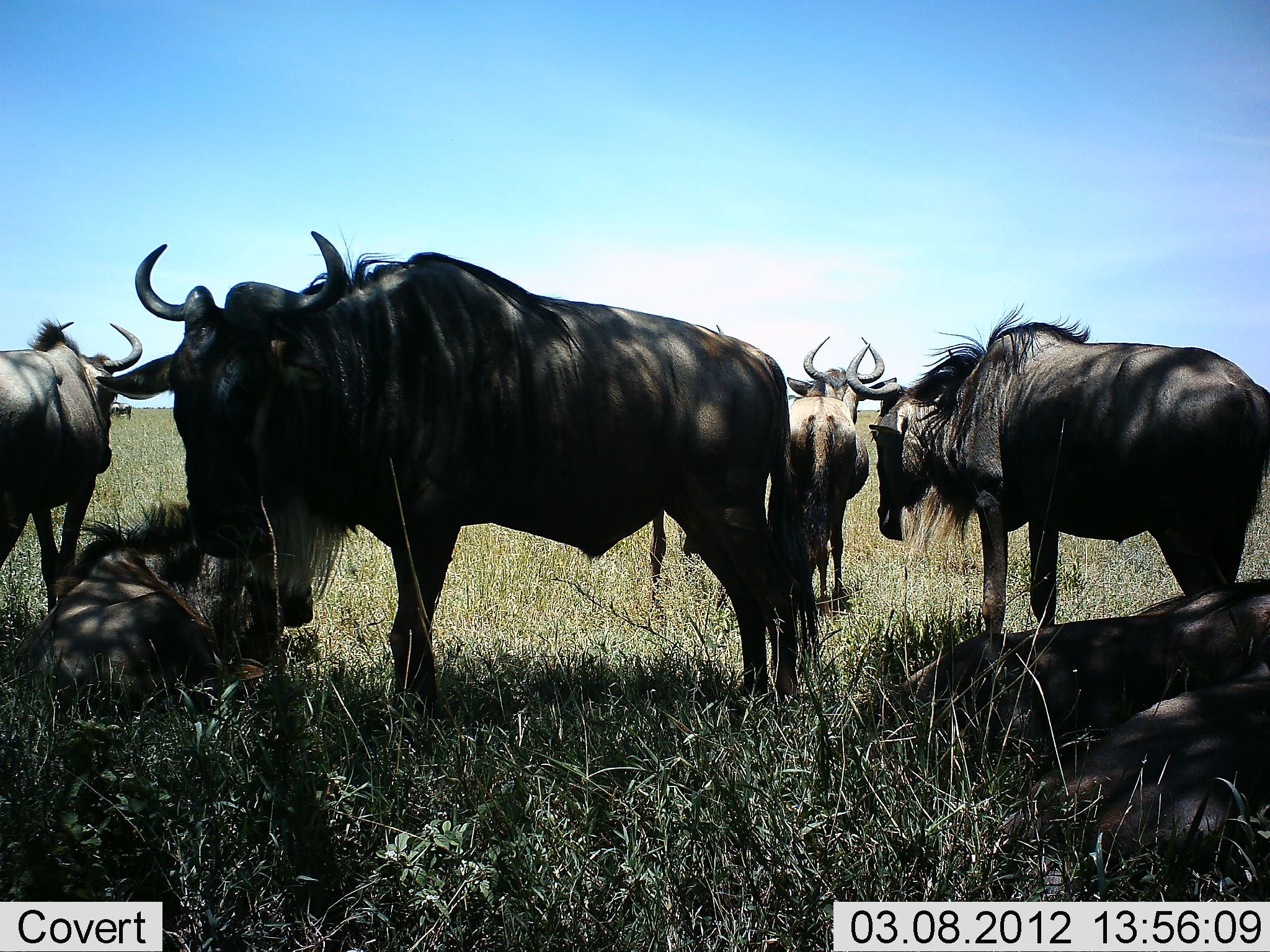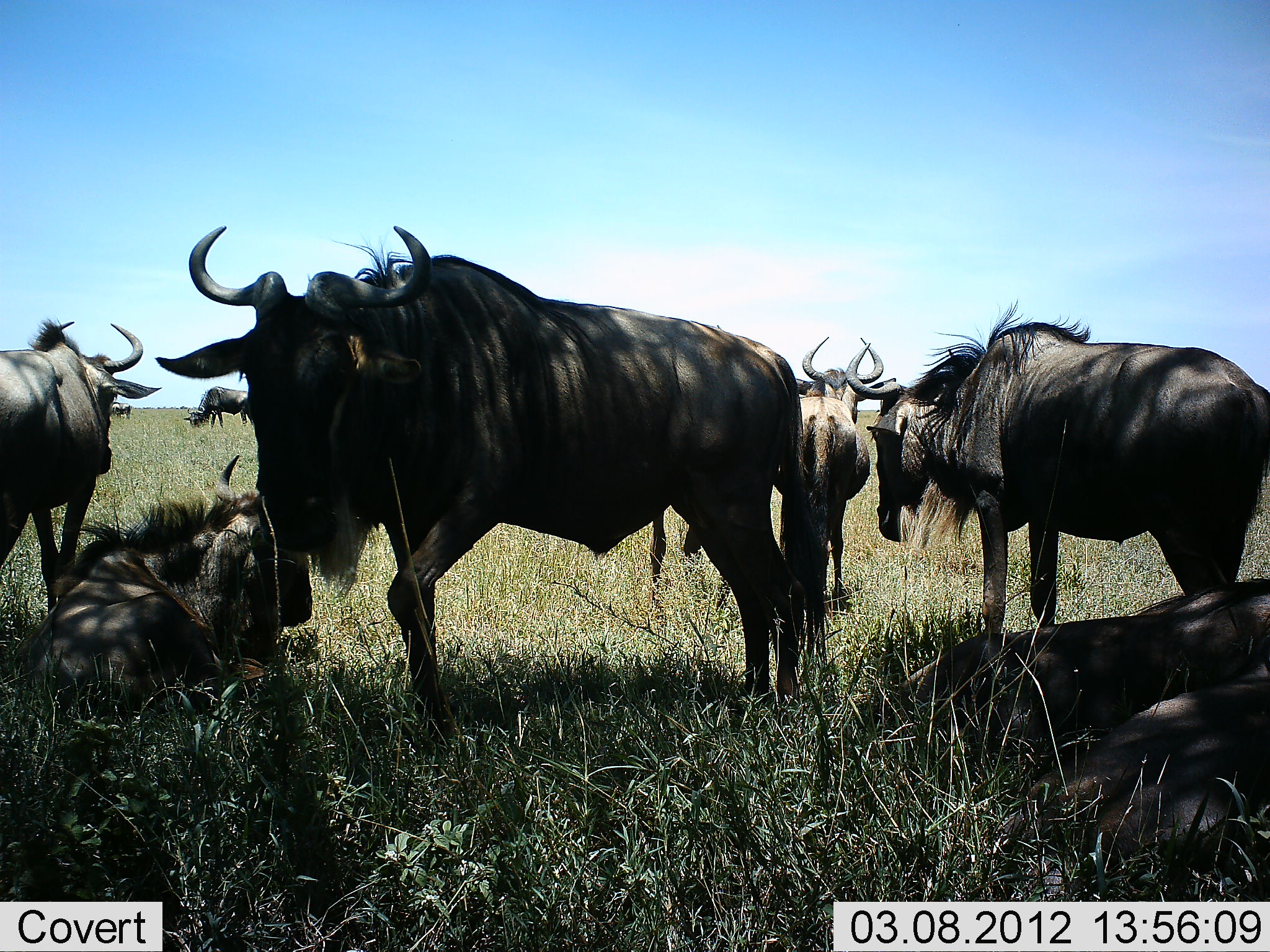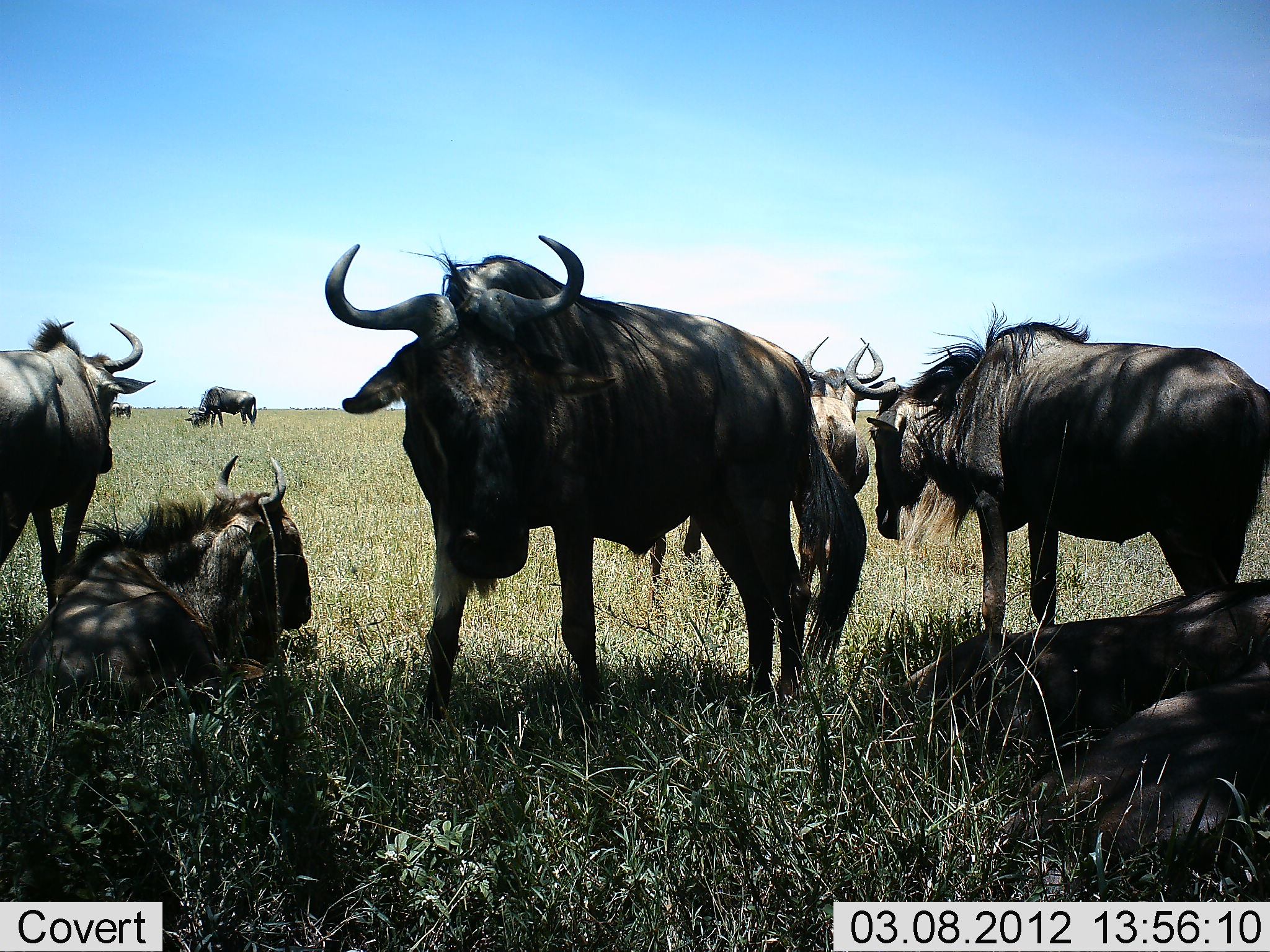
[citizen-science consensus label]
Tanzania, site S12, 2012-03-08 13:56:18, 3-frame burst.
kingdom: Animalia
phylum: Chordata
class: Mammalia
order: Artiodactyla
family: Bovidae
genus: Connochaetes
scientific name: Connochaetes taurinus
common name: blue wildebeest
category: wildebeest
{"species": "wildebeest (blue wildebeest) (Connochaetes taurinus)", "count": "8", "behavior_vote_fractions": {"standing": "89%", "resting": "89%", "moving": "33%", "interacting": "7%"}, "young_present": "4%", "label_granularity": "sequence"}